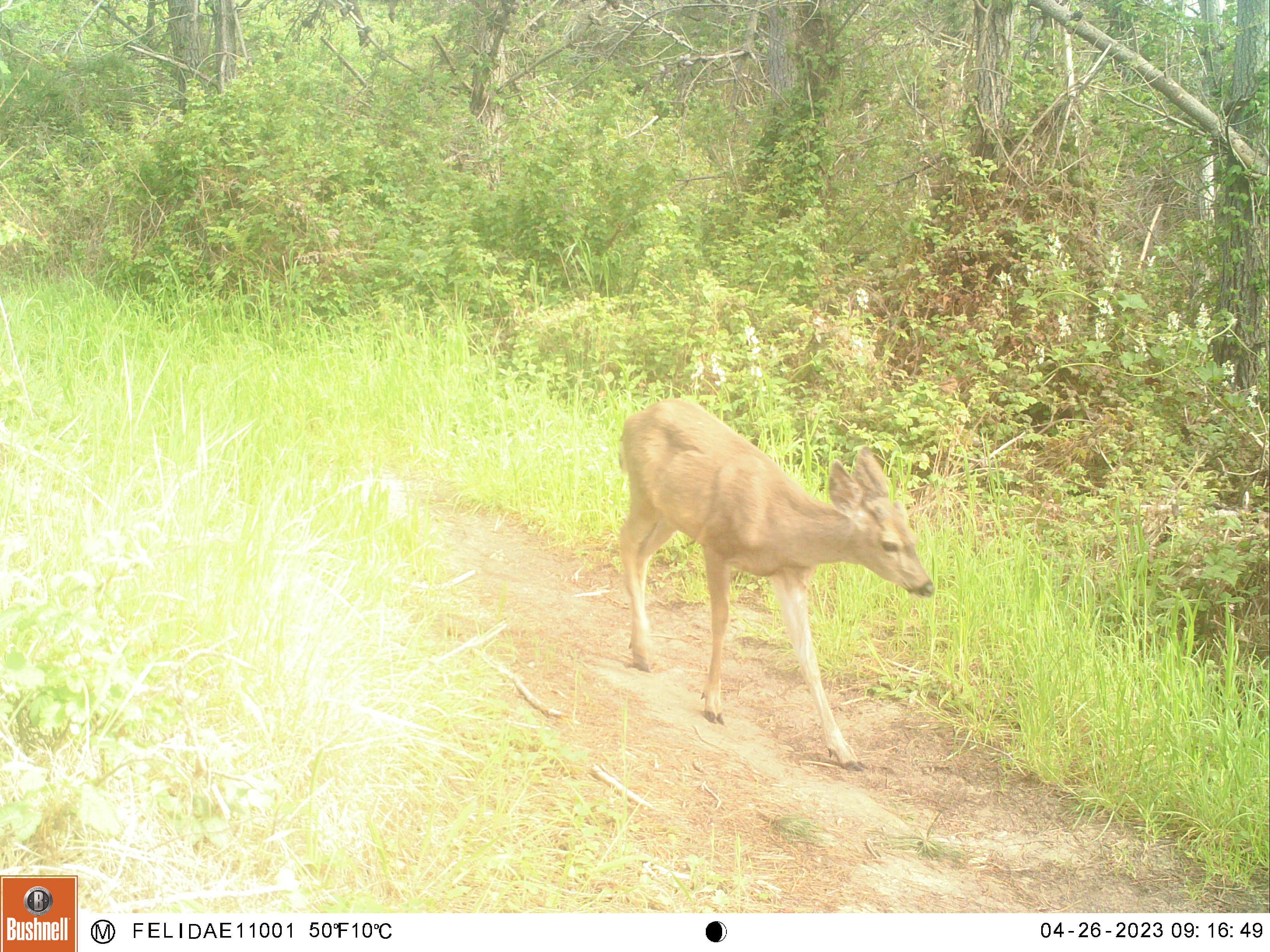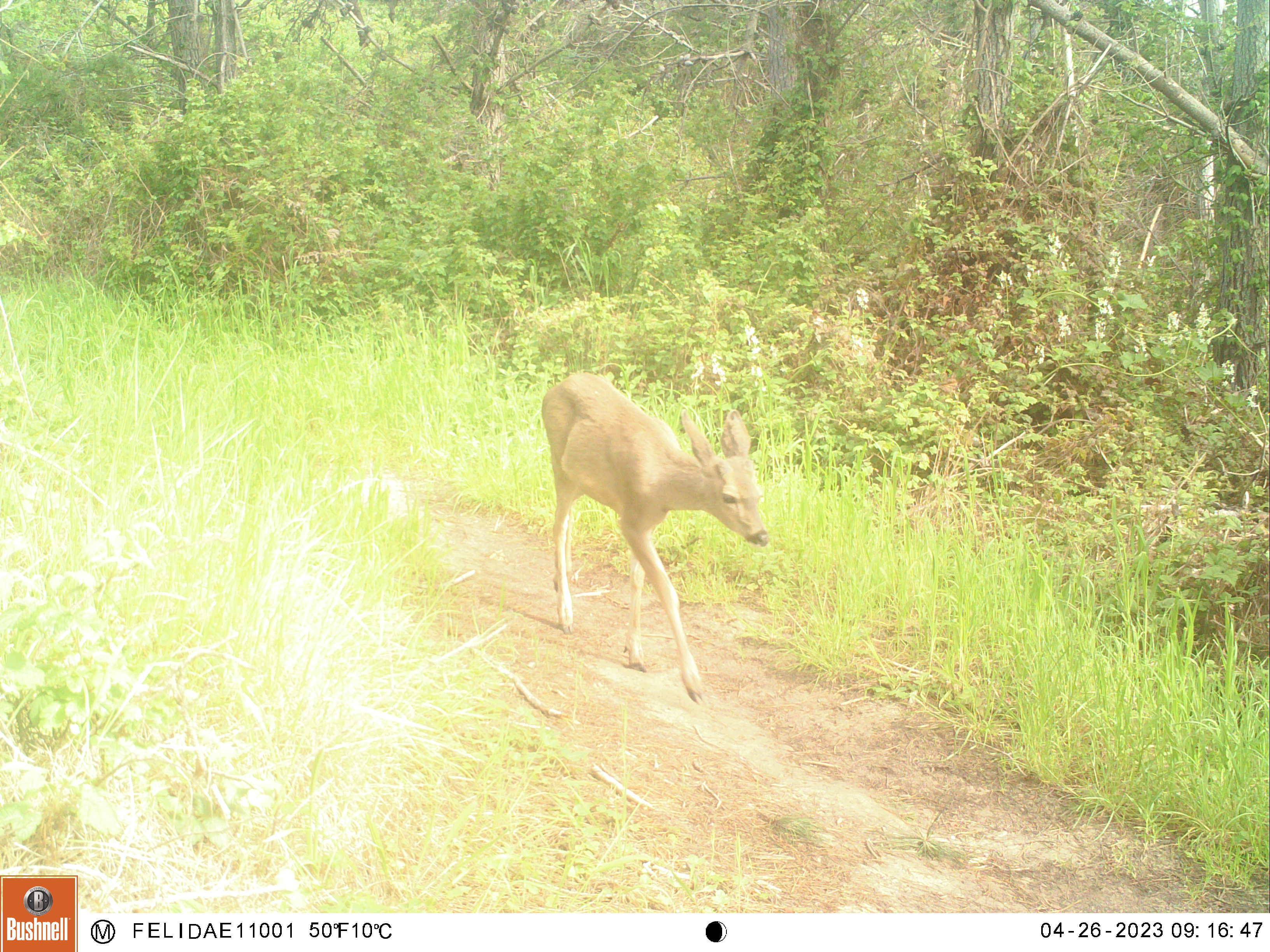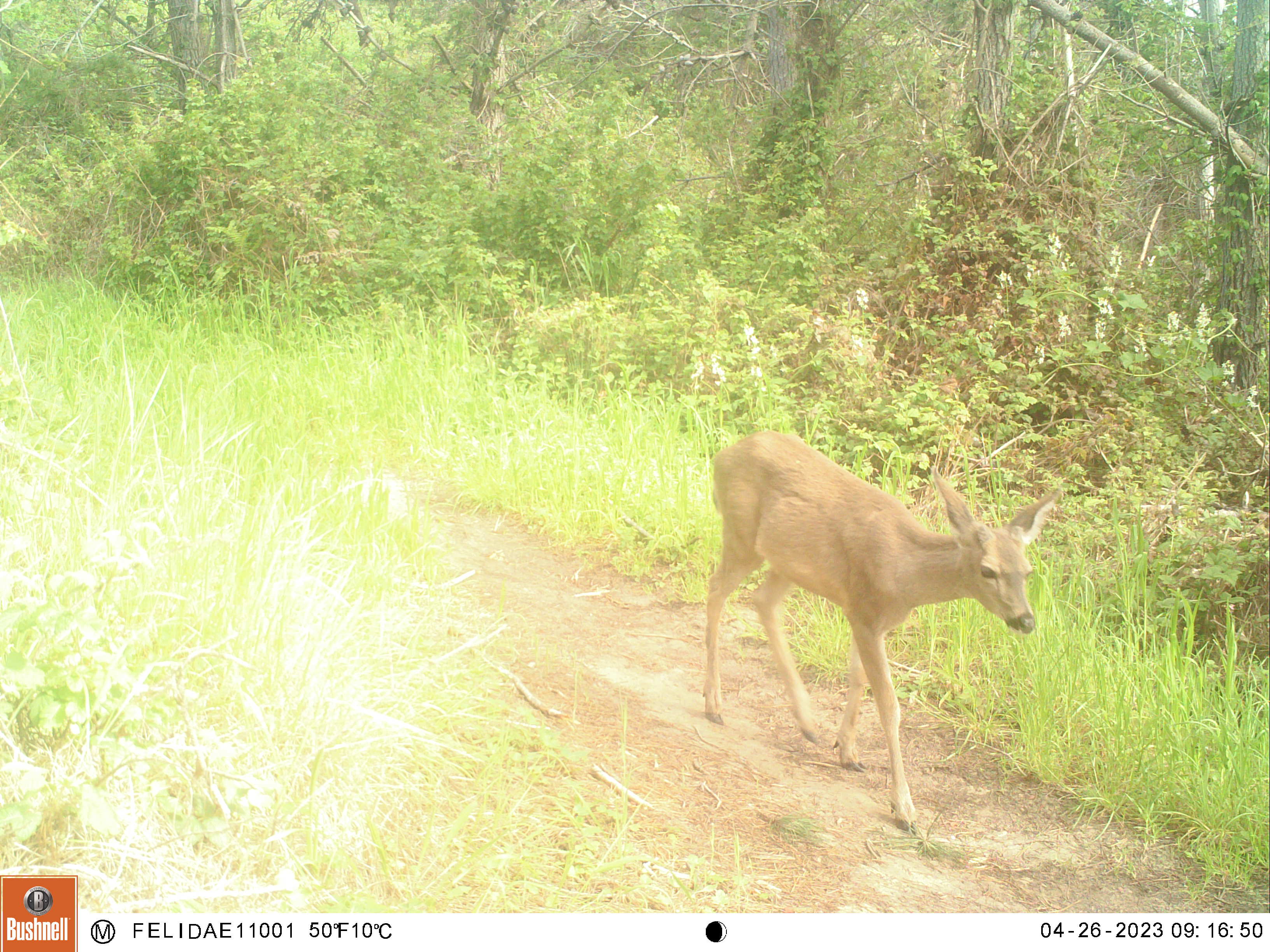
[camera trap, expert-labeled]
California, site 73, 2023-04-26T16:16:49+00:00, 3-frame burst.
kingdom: Animalia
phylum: Chordata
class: Mammalia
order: Artiodactyla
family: Cervidae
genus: Odocoileus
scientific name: Odocoileus hemionus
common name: mule deer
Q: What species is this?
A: Mule deer (Odocoileus hemionus).